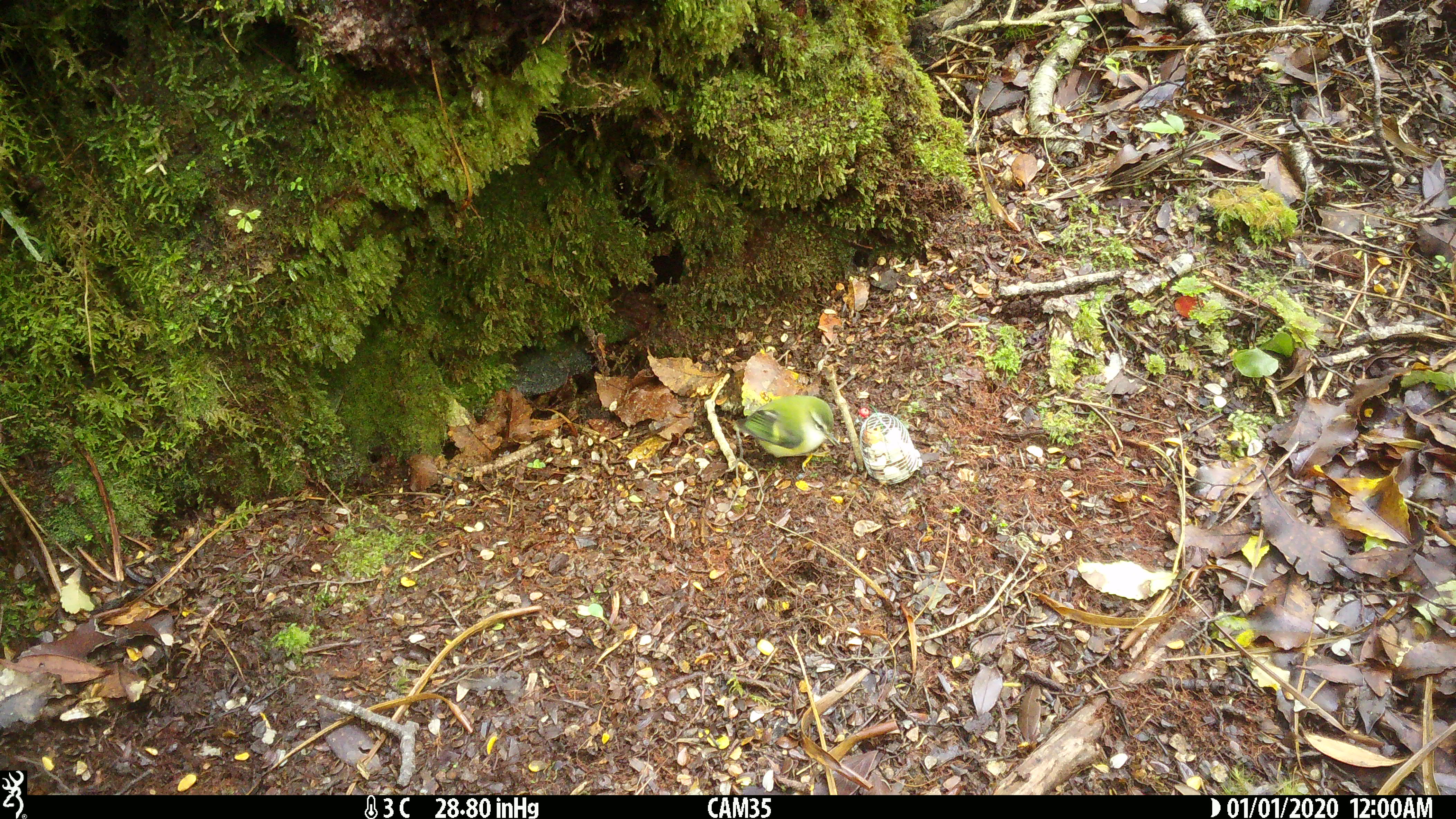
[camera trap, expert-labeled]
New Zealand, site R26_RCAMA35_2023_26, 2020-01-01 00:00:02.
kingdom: Animalia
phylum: Chordata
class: Aves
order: Passeriformes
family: Acanthisittidae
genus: Acanthisitta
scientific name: Acanthisitta chloris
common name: rifleman